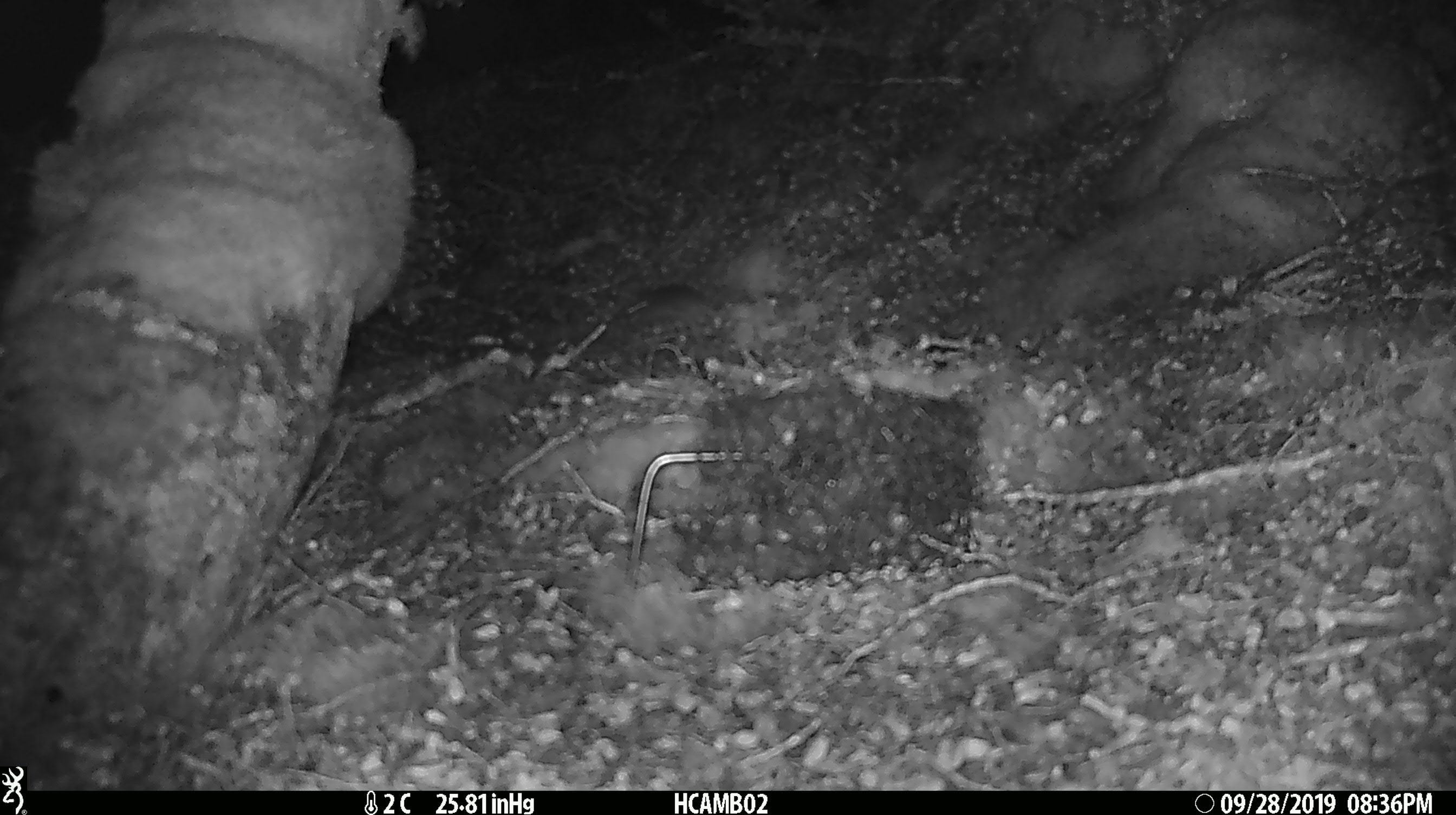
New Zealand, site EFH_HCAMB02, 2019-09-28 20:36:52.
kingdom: Animalia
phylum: Chordata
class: Mammalia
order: Rodentia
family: Muridae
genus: Mus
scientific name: Mus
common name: mouse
Mouse (Mus).